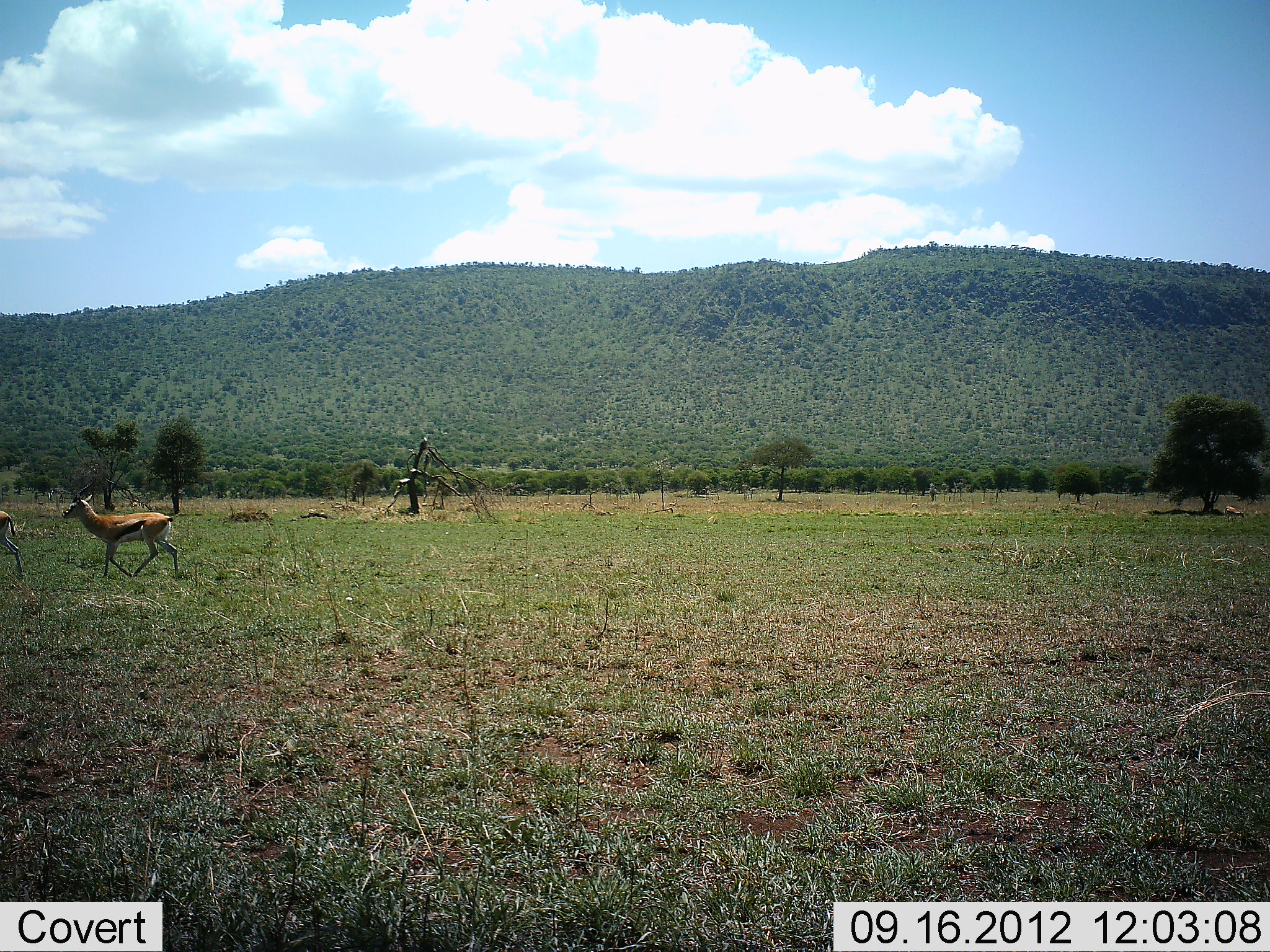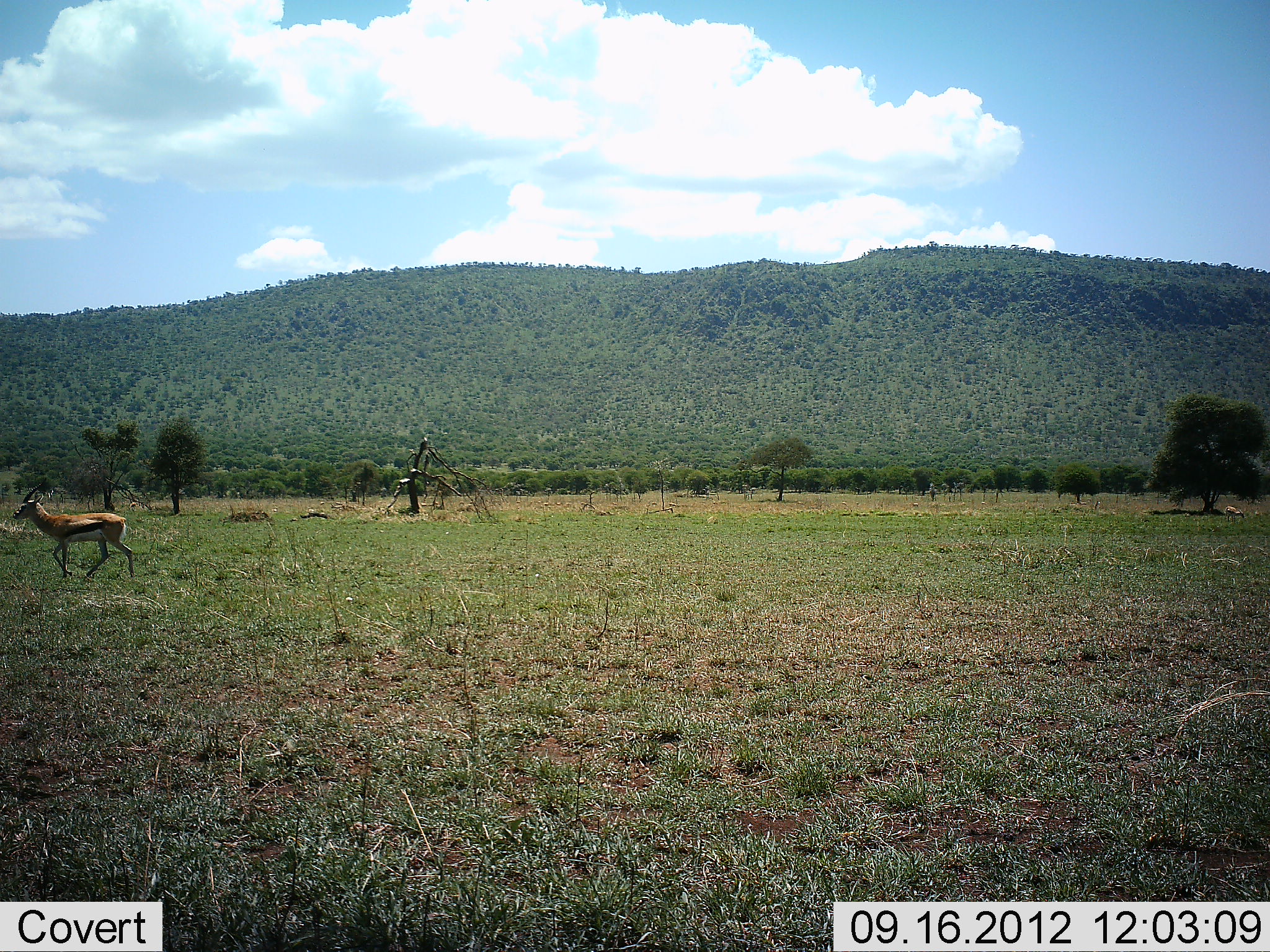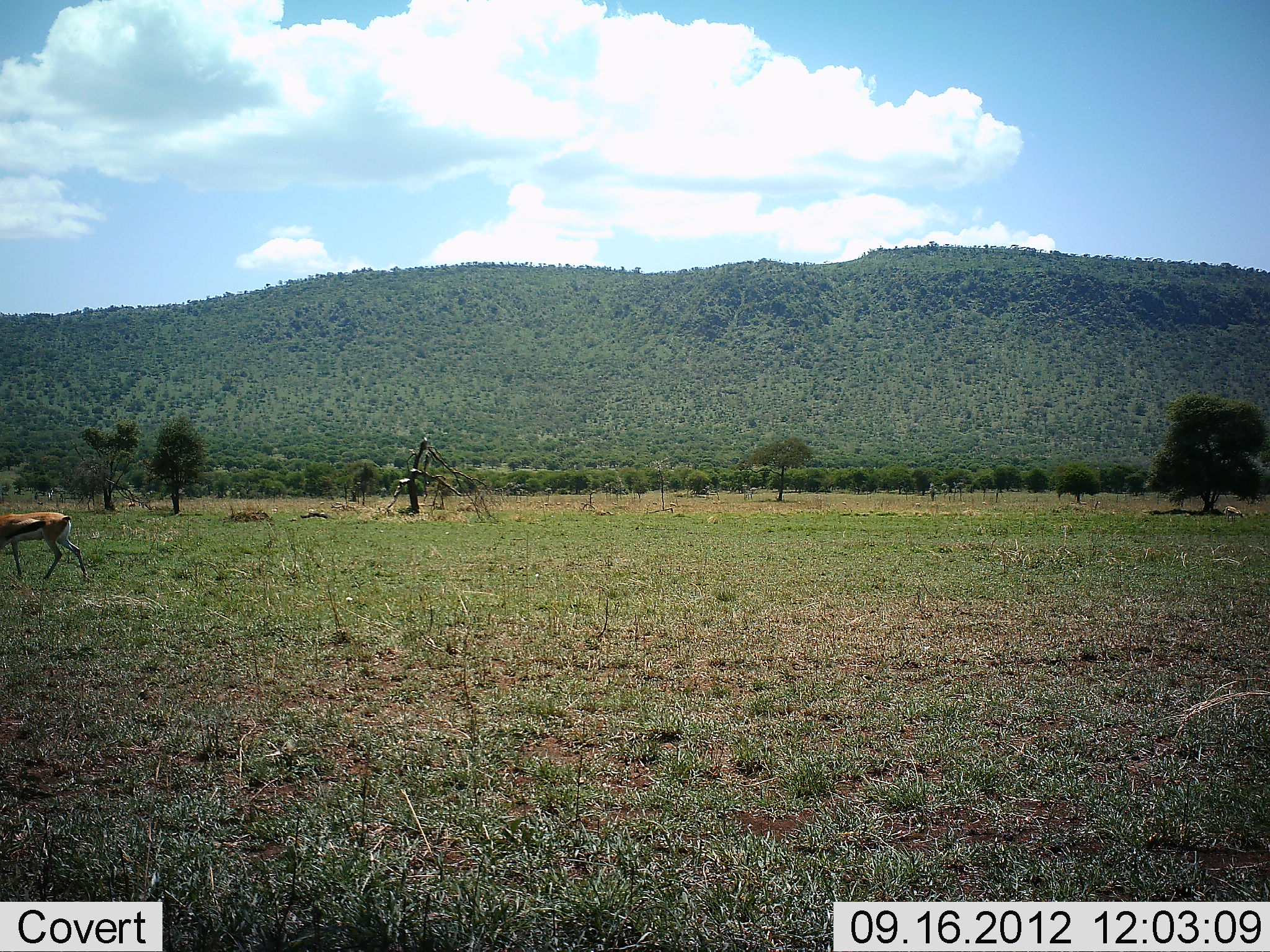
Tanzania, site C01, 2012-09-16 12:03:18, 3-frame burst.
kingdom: Animalia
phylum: Chordata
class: Mammalia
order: Artiodactyla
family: Bovidae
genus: Eudorcas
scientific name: Eudorcas thomsonii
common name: thomson's gazelle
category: gazellethomsons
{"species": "gazellethomsons (thomson's gazelle) (Eudorcas thomsonii)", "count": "2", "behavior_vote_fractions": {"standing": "0%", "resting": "0%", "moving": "100%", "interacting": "0%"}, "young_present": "0%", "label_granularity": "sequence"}